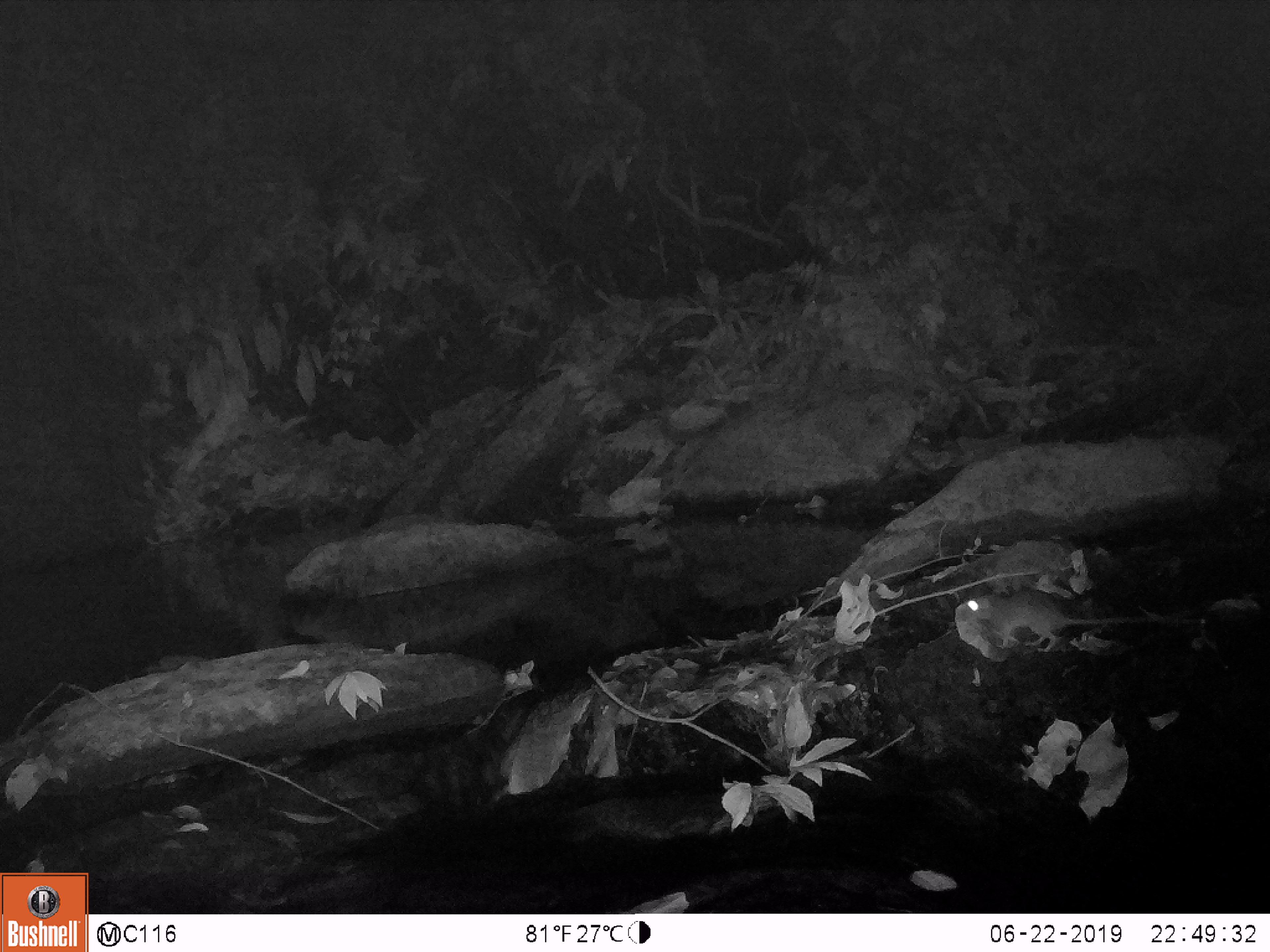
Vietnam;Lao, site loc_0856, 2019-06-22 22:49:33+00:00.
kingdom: Animalia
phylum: Chordata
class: Mammalia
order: Rodentia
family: Muridae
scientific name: Muridae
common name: old-world mice and rats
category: unidentified murid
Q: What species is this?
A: Unidentified murid (old-world mice and rats) (Muridae).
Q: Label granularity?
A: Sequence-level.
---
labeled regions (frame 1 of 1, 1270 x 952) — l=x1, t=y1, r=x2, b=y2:
unidentified murid: l=957, t=592, r=1191, b=652